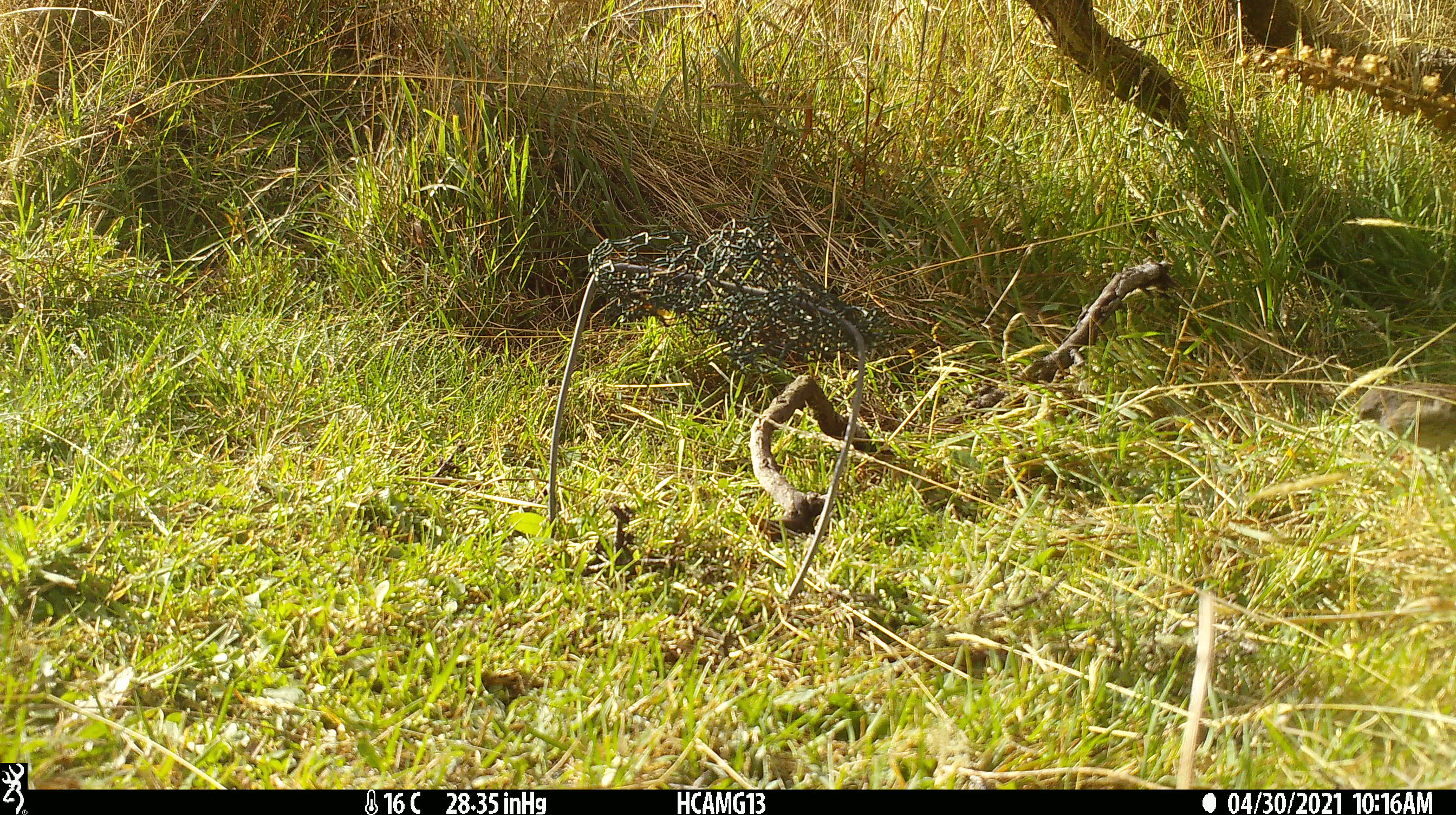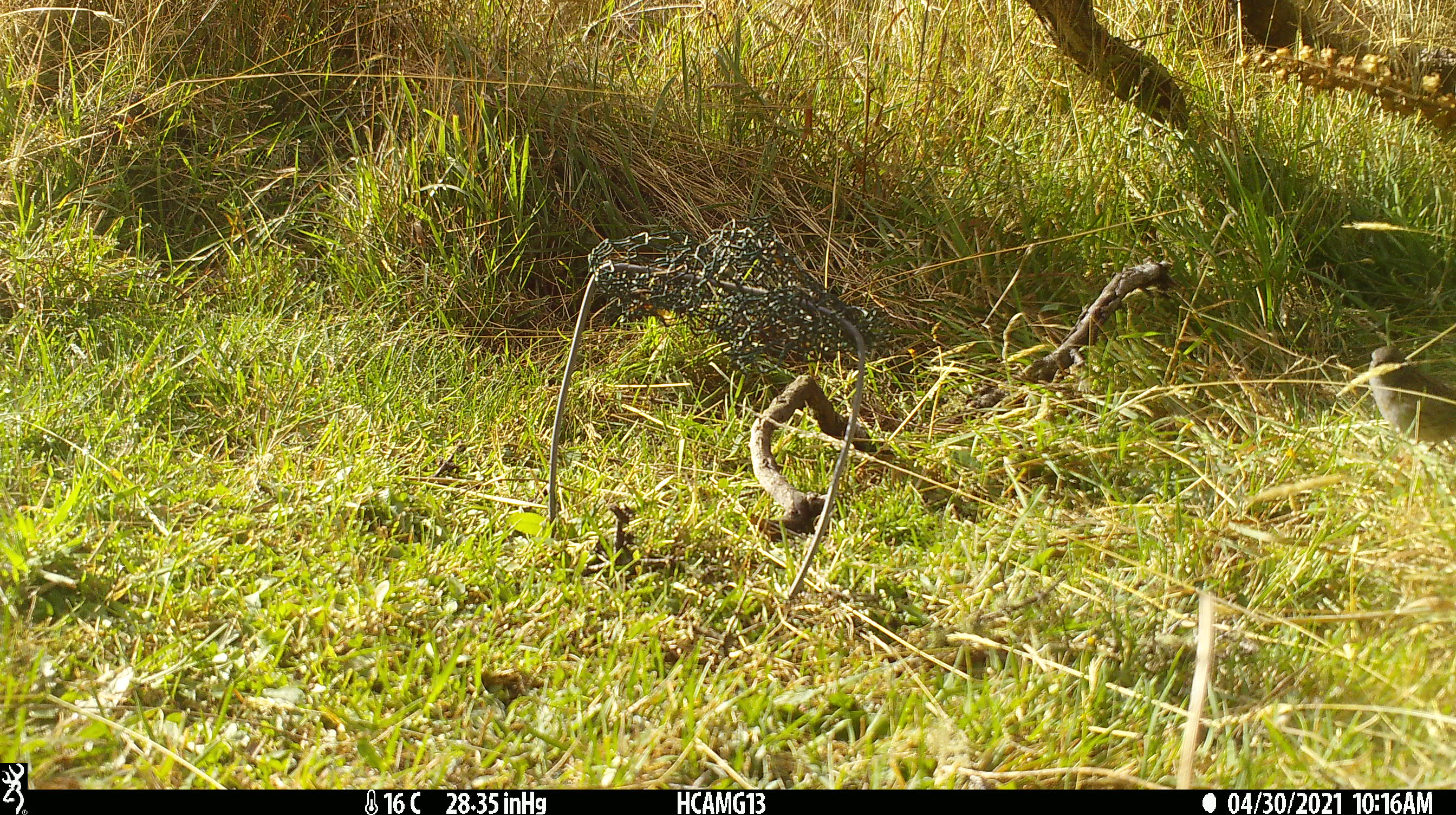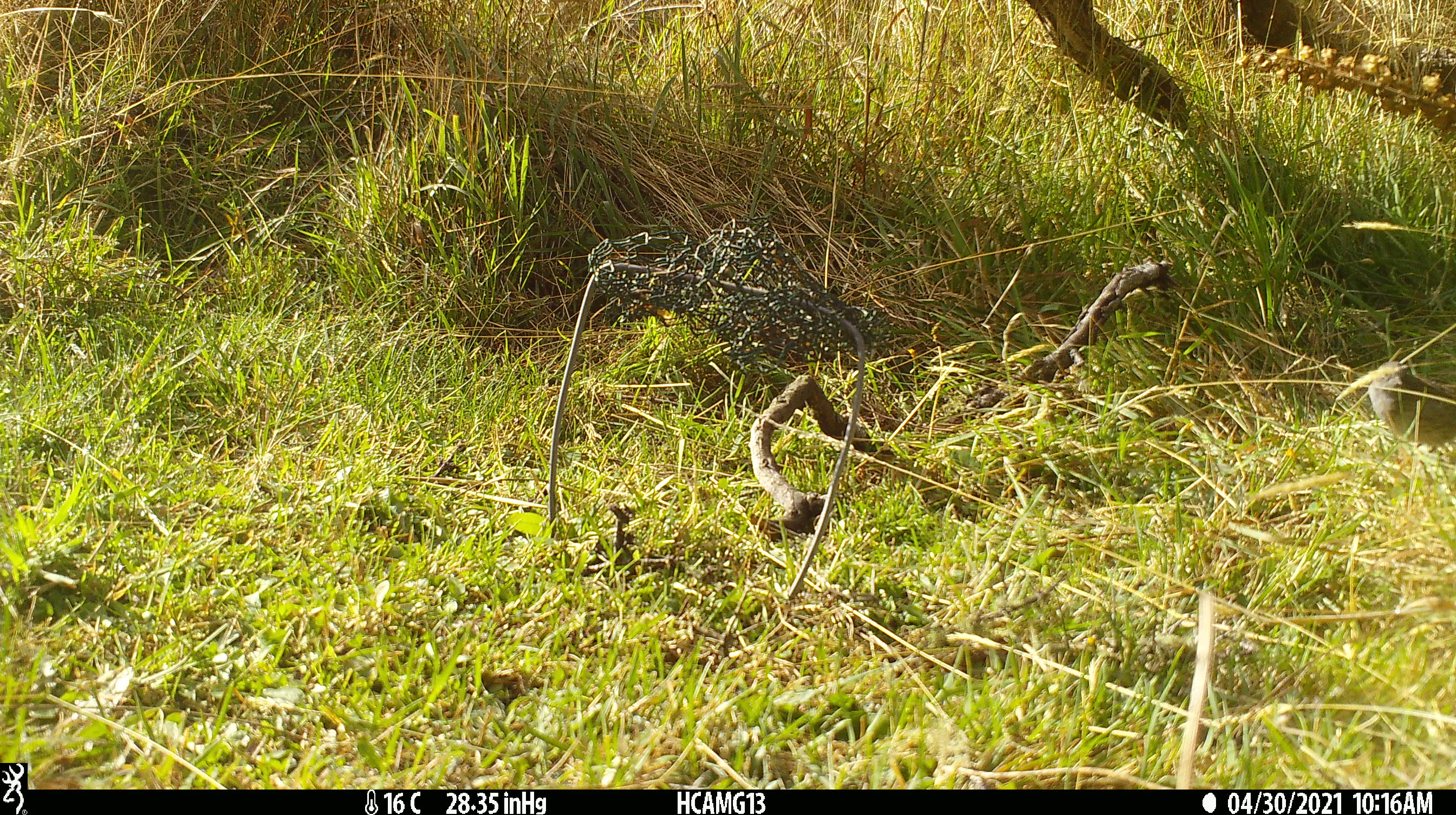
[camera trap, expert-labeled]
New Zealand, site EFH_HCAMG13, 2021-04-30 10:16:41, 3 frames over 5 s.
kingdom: Animalia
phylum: Chordata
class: Aves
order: Passeriformes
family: Prunellidae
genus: Prunella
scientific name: Prunella modularis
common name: dunnock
Dunnock (Prunella modularis).